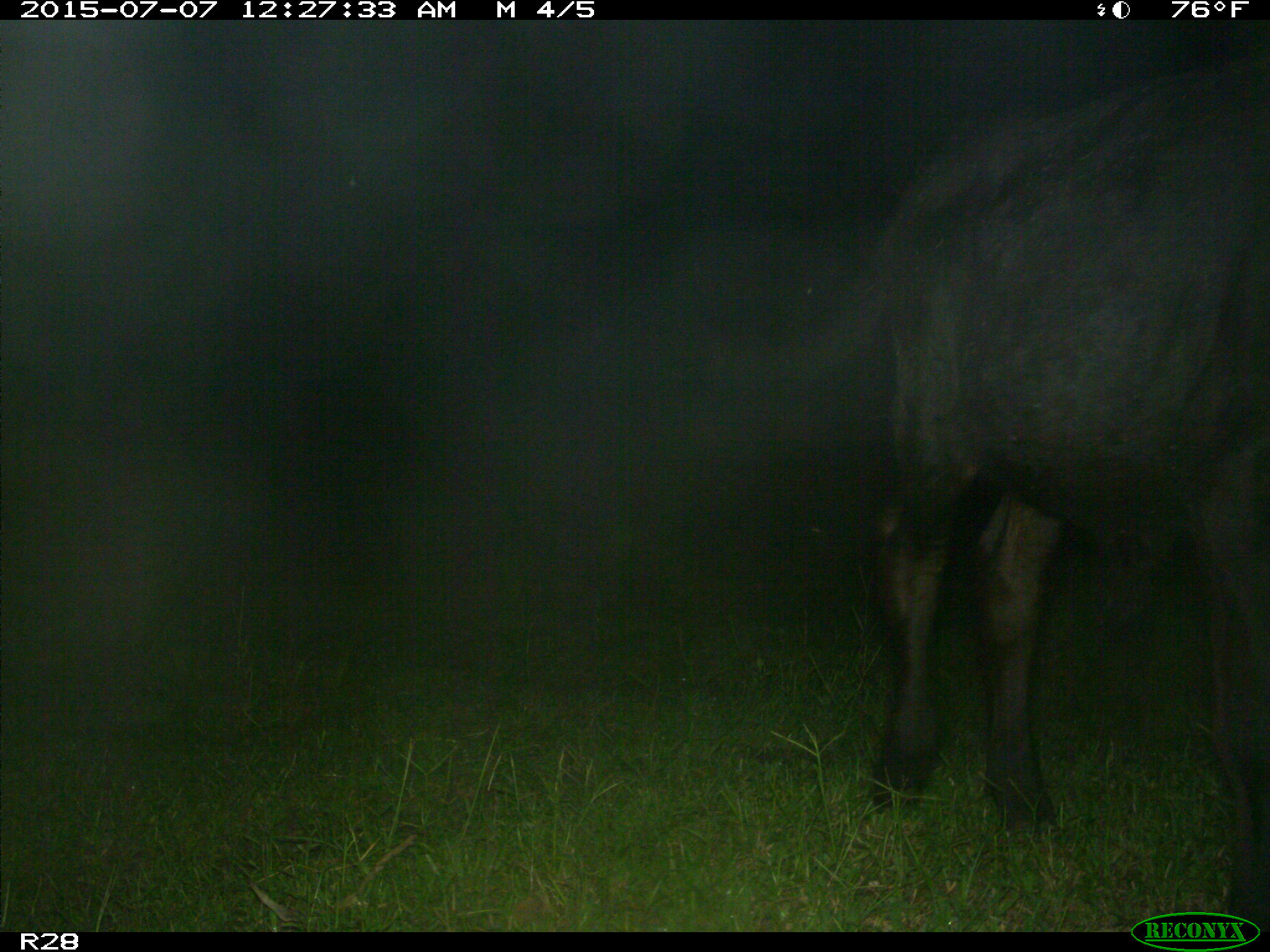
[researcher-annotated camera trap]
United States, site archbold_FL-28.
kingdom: Animalia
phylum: Chordata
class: Mammalia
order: Artiodactyla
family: Bovidae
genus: Bos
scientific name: Bos taurus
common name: domestic cow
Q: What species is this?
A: Bos taurus (domestic cow).